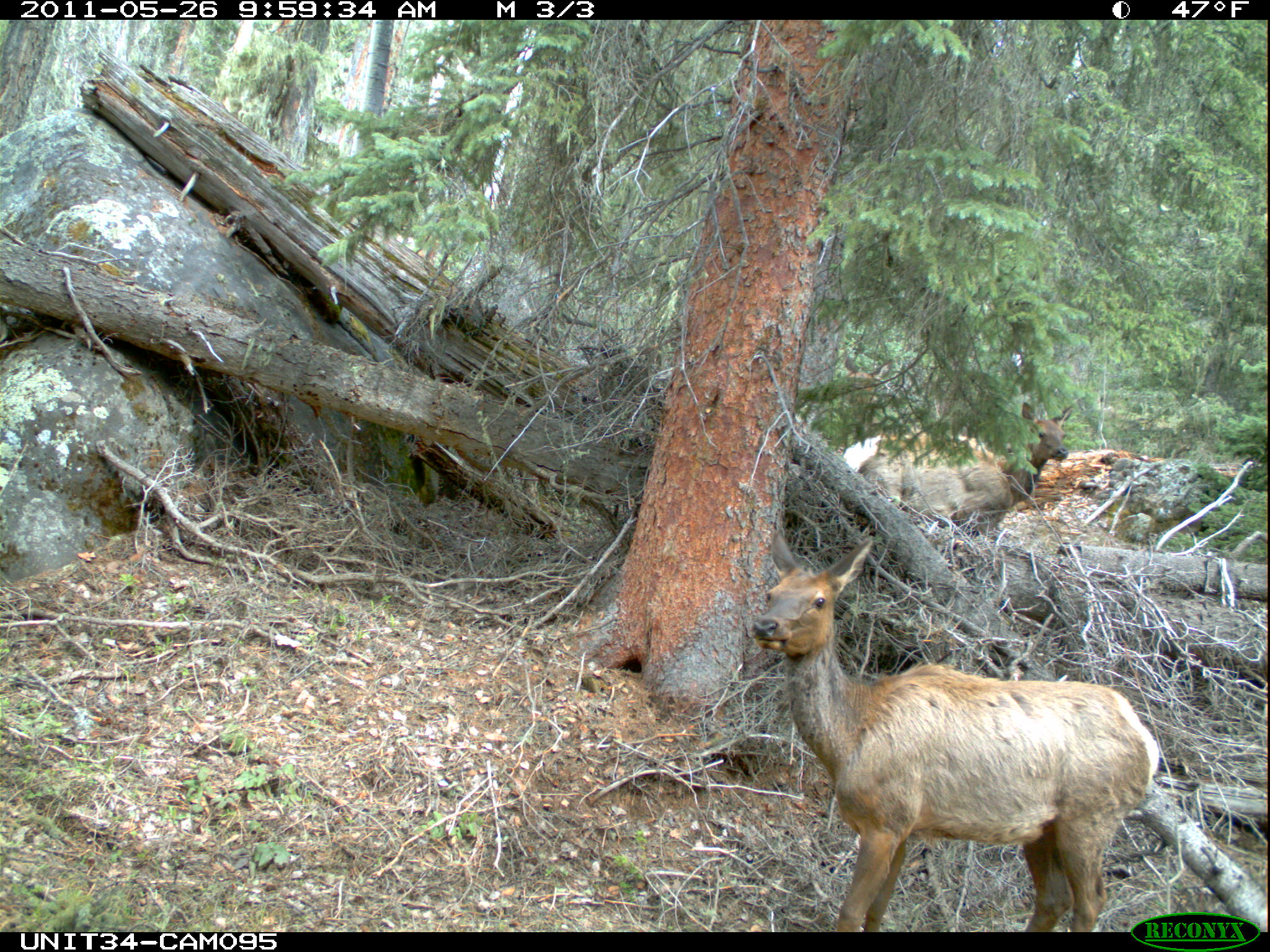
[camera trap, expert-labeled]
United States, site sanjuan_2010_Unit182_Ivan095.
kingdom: Animalia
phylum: Chordata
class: Mammalia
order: Artiodactyla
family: Cervidae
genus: Cervus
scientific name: Cervus elaphus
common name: red deer